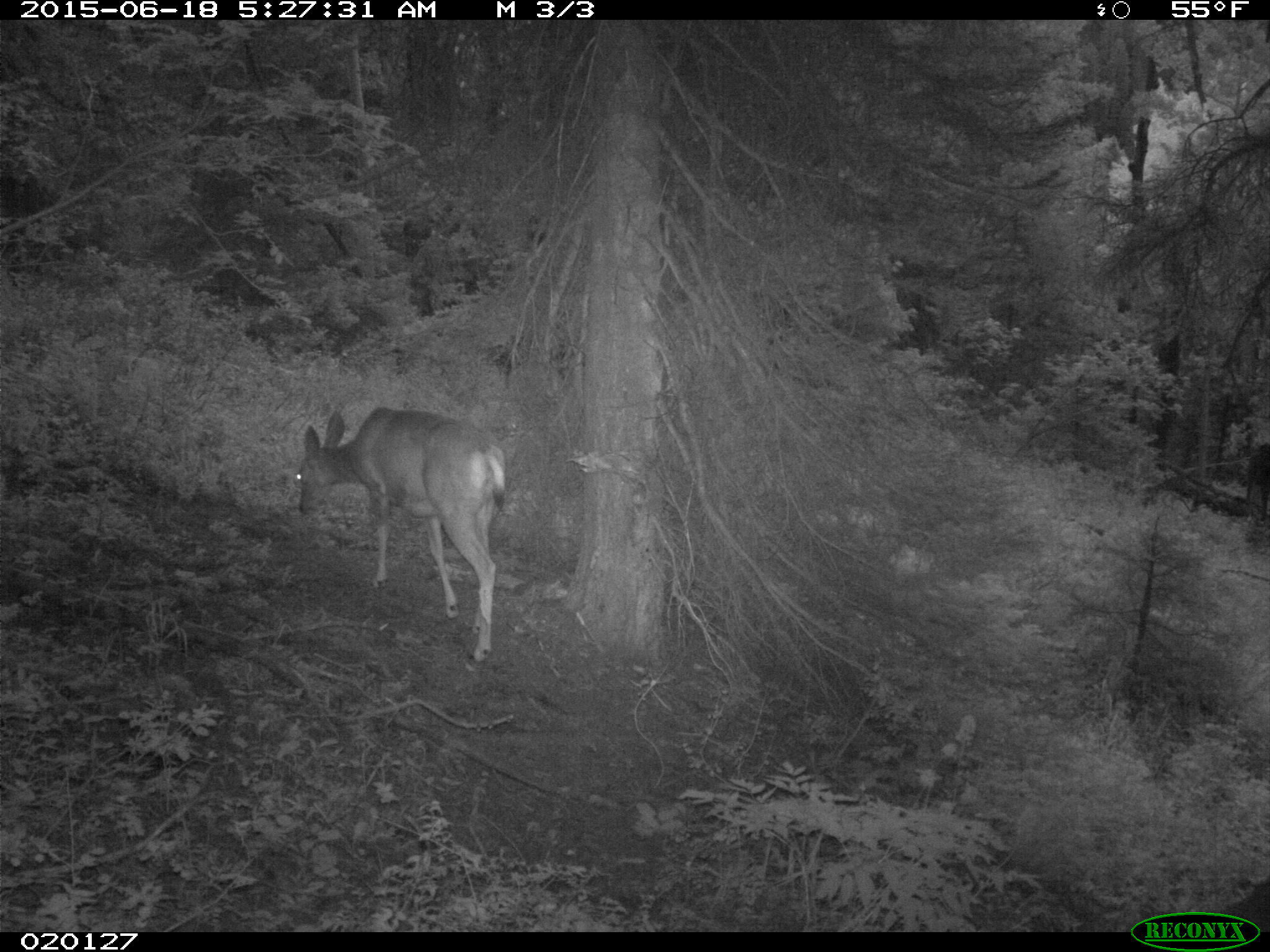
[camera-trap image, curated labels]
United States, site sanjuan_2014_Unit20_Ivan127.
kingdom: Animalia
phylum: Chordata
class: Mammalia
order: Artiodactyla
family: Cervidae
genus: Odocoileus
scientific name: Odocoileus hemionus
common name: mule deer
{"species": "Odocoileus hemionus (mule deer)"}